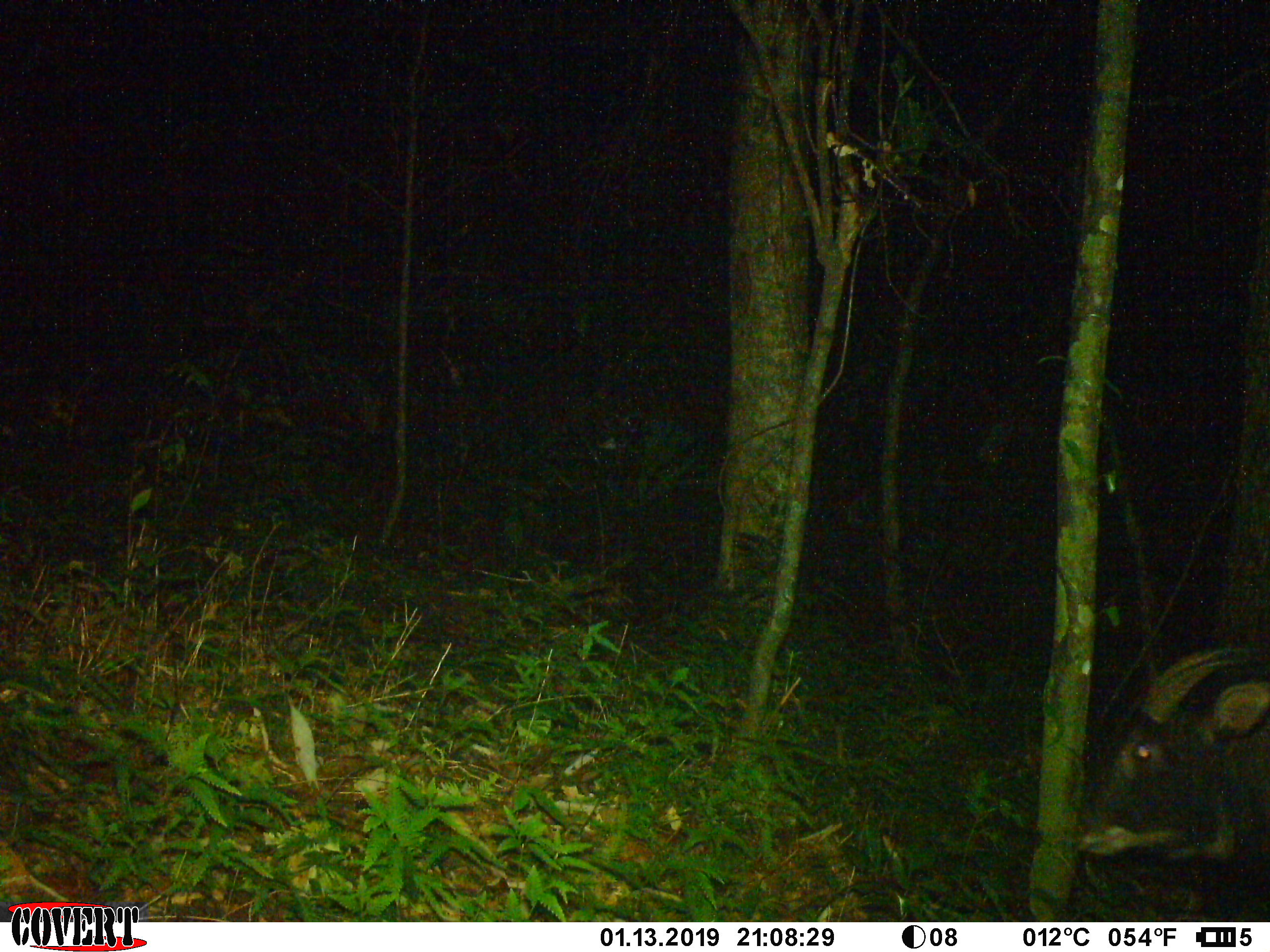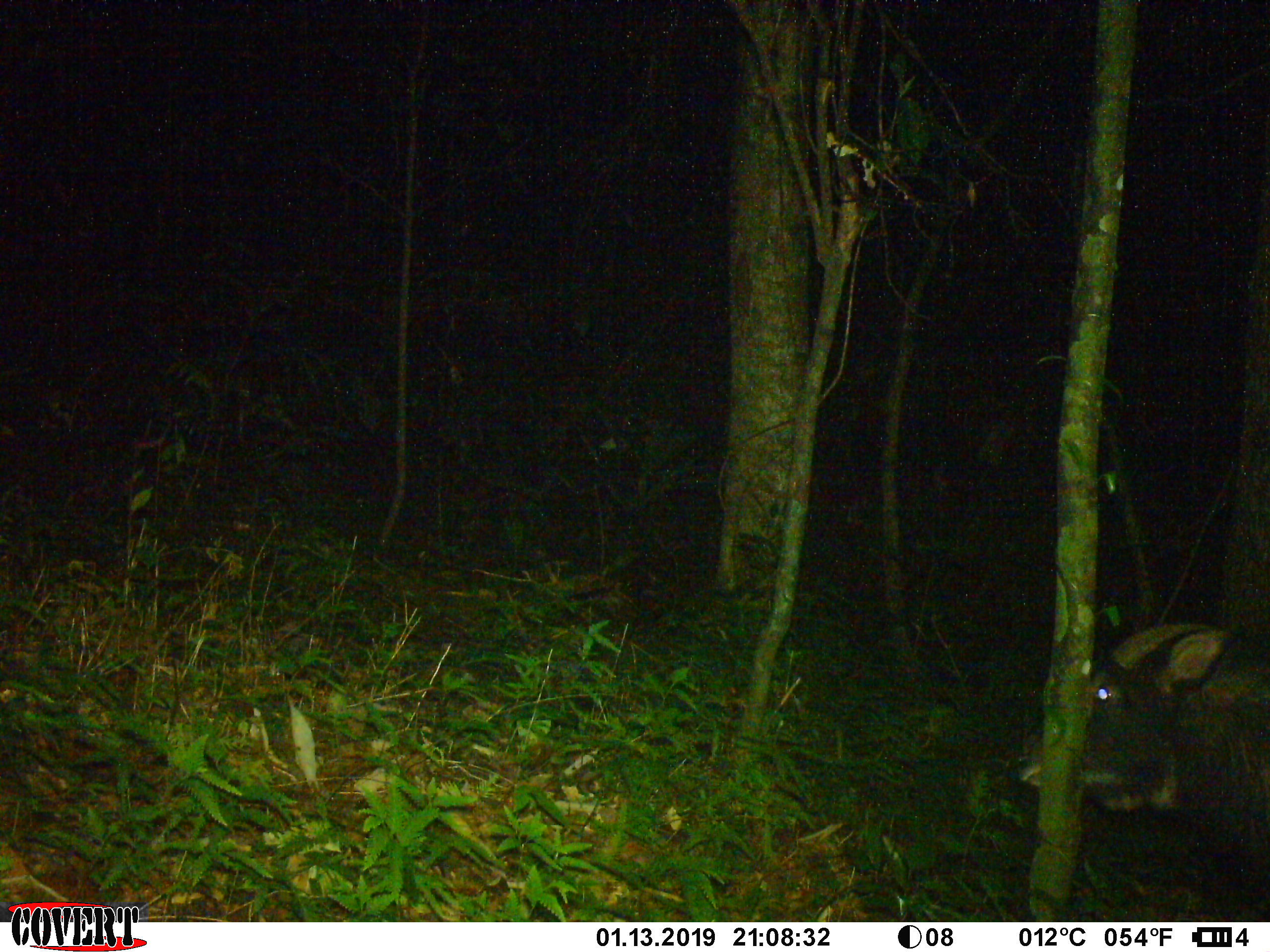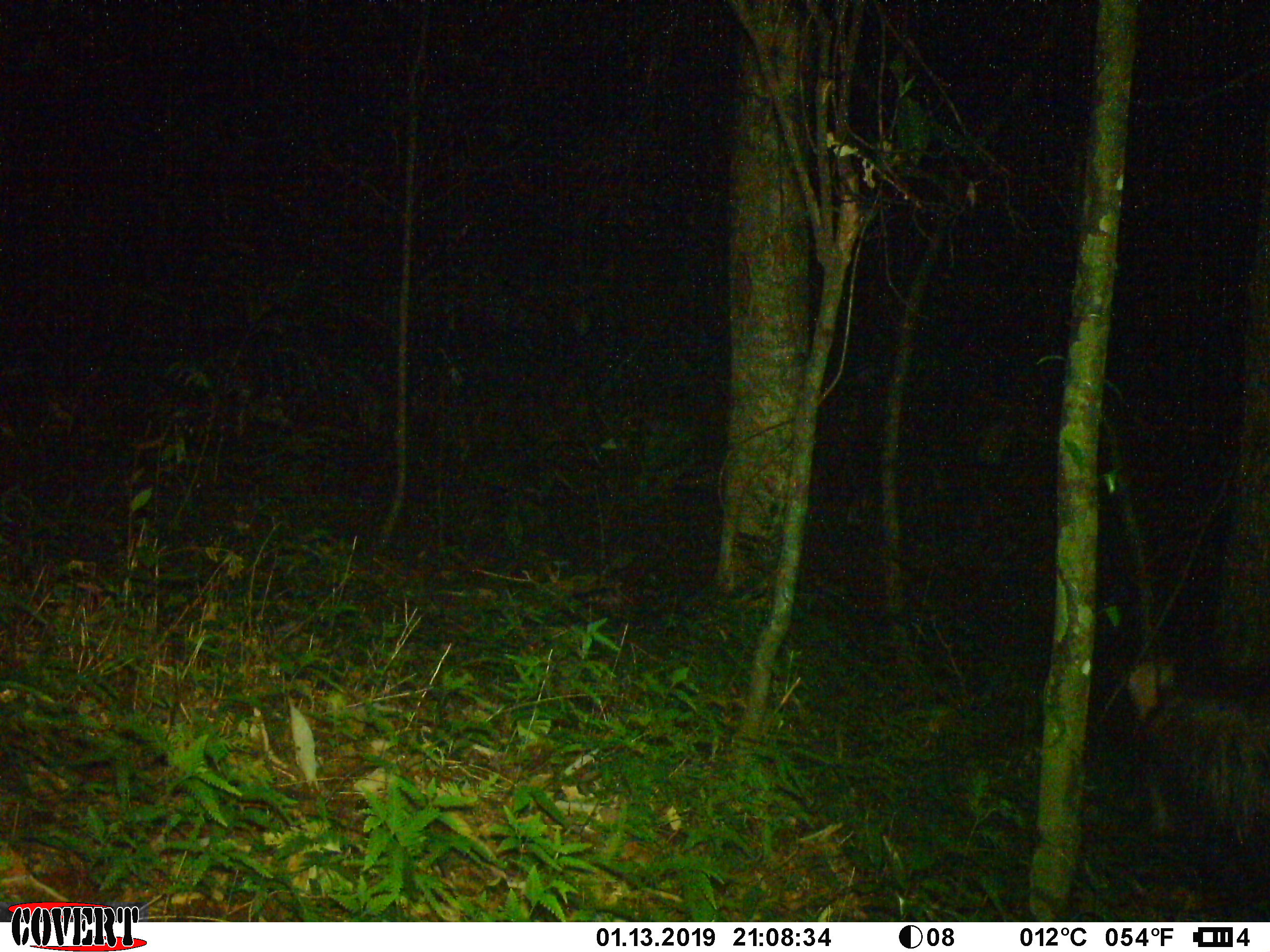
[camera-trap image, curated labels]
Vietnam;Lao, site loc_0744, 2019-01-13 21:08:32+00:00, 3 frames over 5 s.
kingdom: Animalia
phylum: Chordata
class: Mammalia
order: Artiodactyla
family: Bovidae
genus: Capricornis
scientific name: Capricornis sumatraensis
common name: chinese serow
Chinese serow (Capricornis sumatraensis). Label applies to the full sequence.